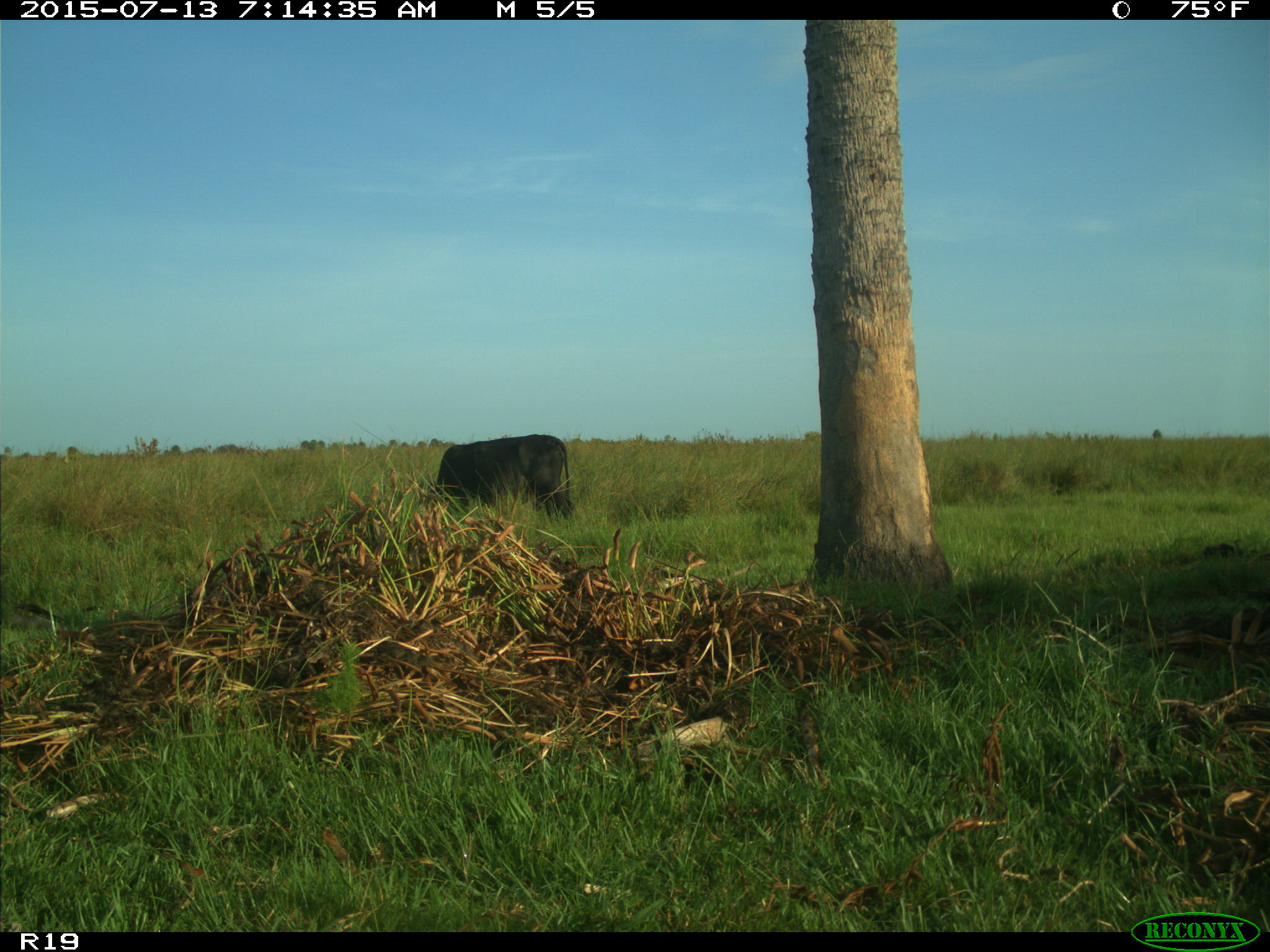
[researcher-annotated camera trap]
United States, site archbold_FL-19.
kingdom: Animalia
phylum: Chordata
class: Mammalia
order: Artiodactyla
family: Bovidae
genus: Bos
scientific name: Bos taurus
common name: domestic cow